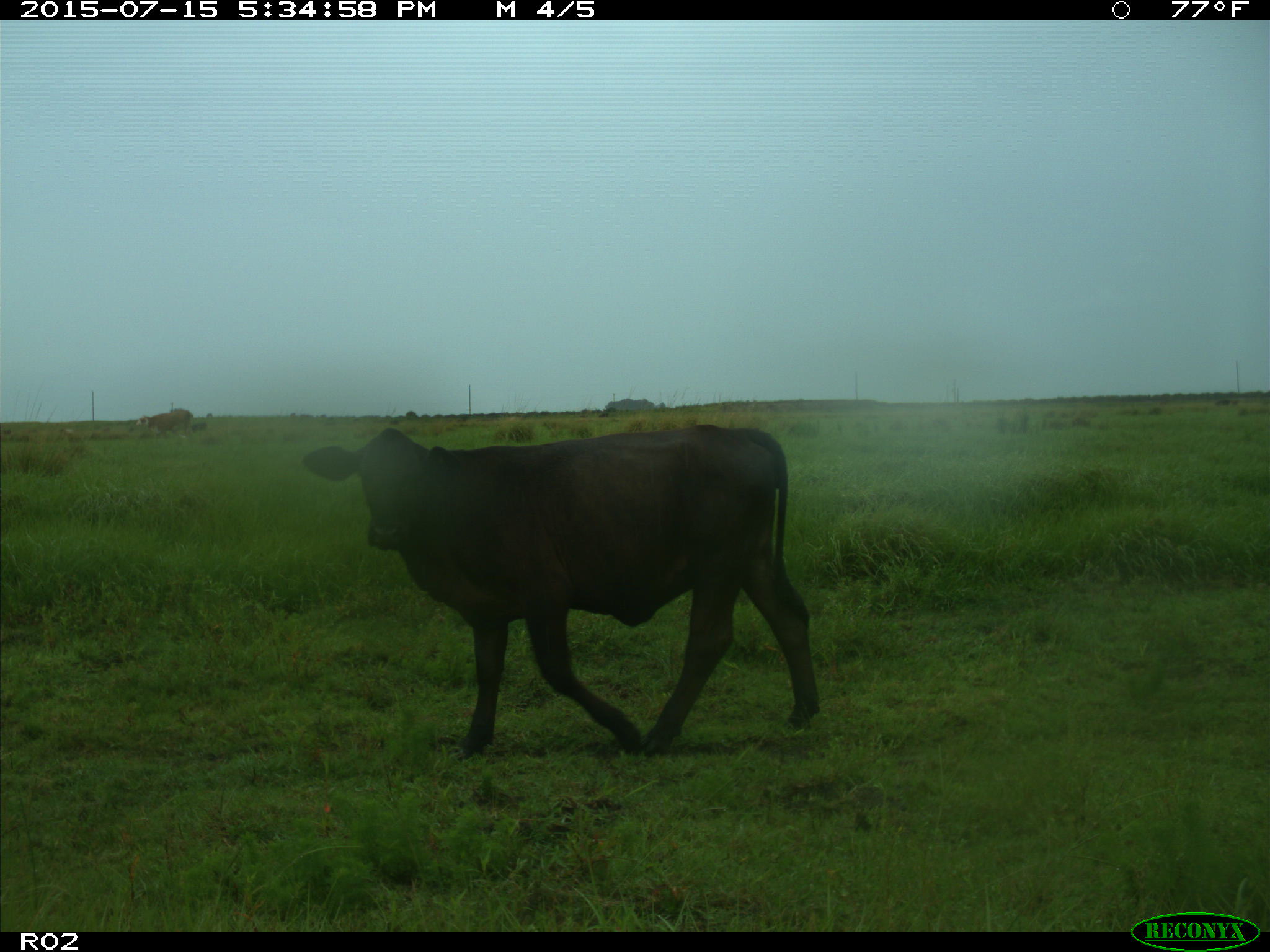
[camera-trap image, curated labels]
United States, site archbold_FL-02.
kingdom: Animalia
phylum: Chordata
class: Mammalia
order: Artiodactyla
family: Bovidae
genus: Bos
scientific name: Bos taurus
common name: domestic cow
Bos taurus (domestic cow).